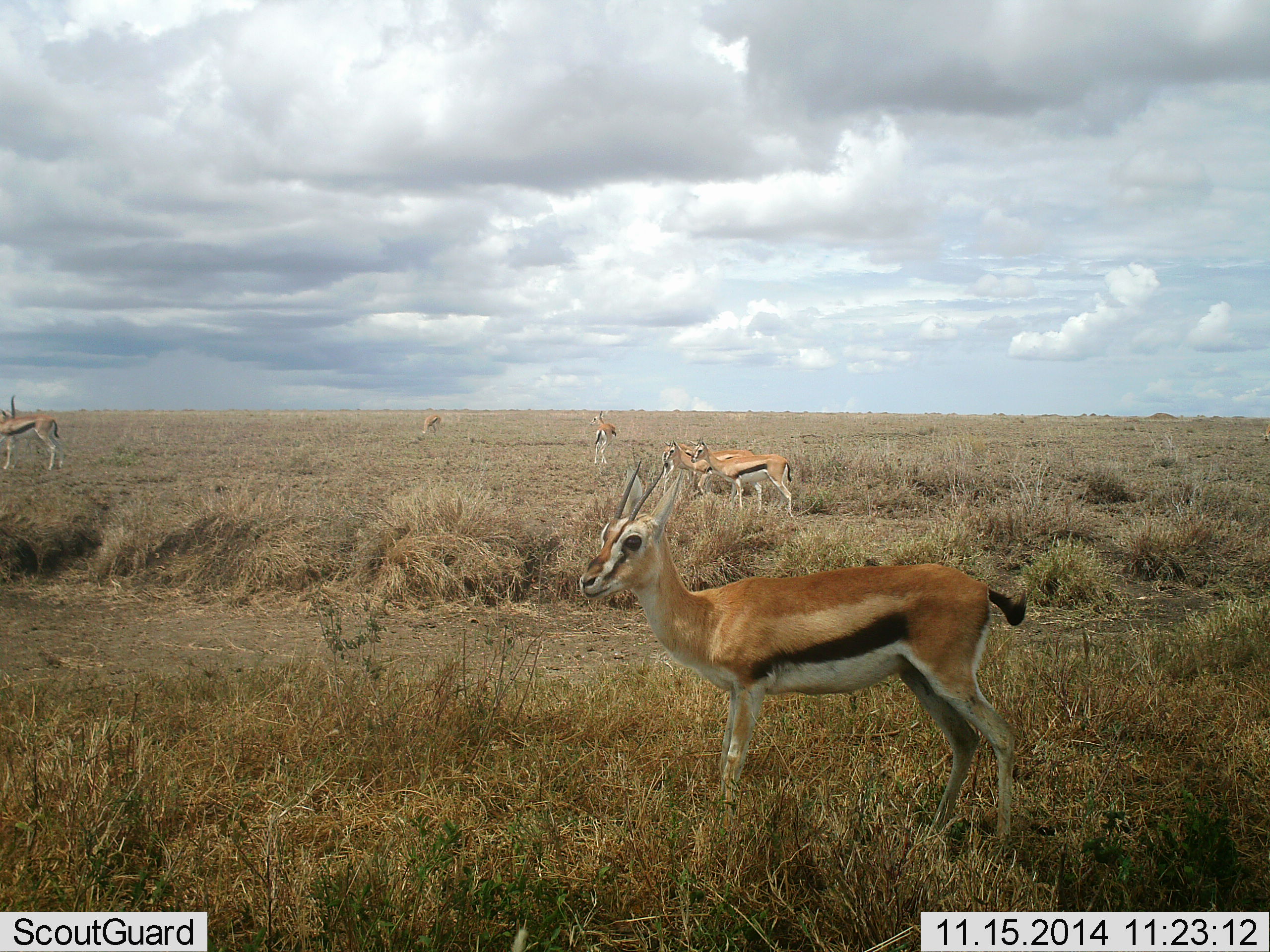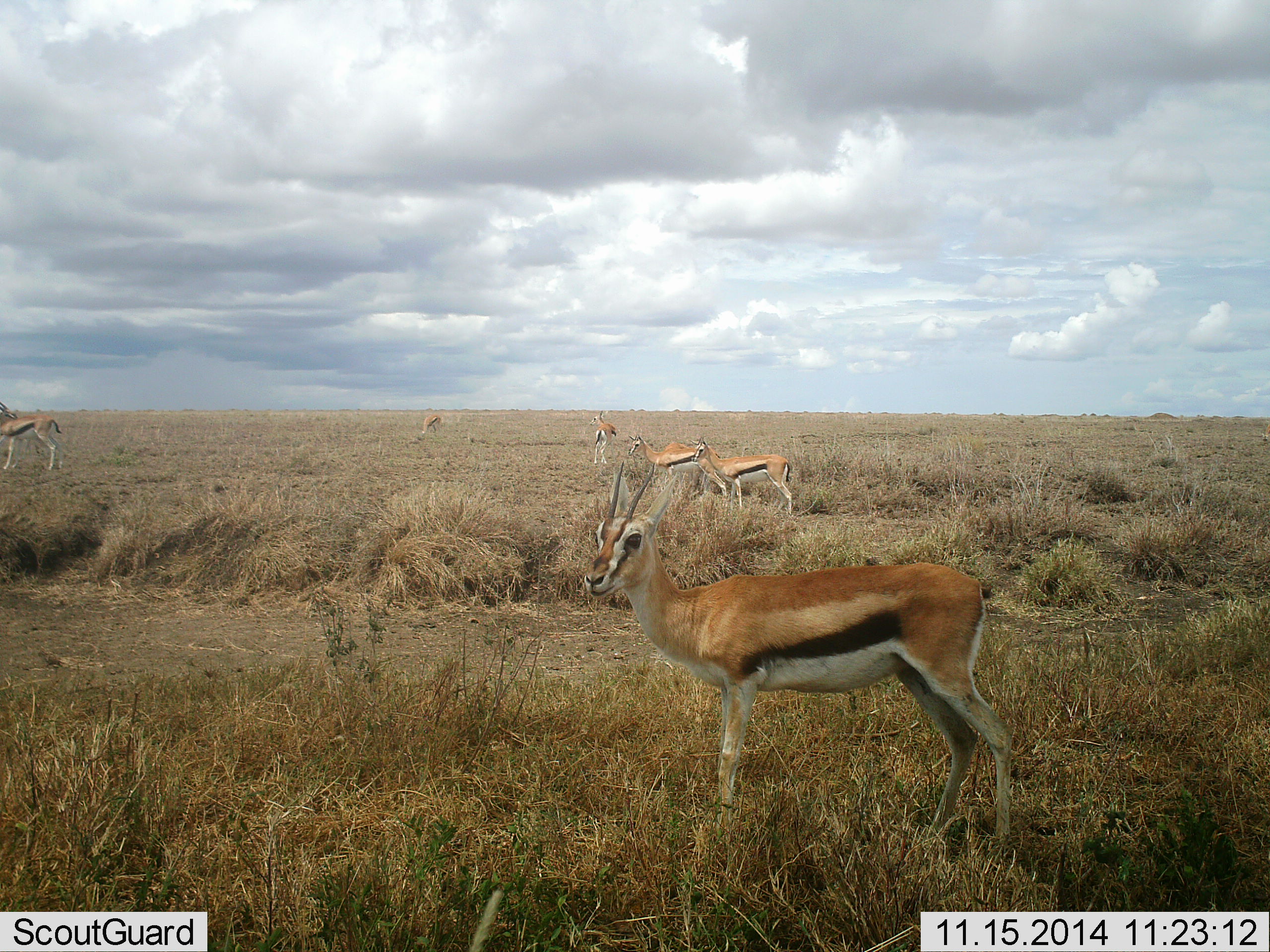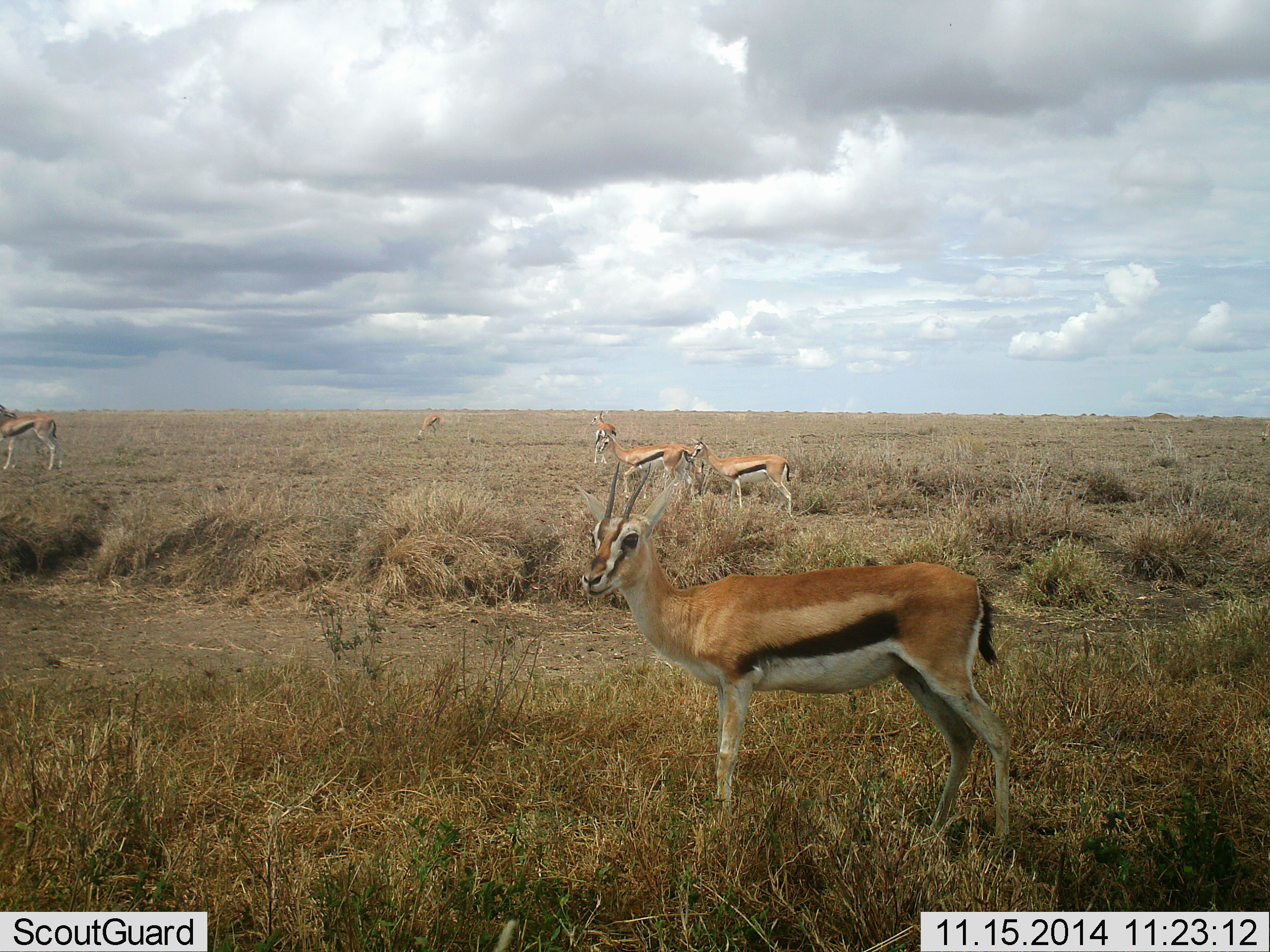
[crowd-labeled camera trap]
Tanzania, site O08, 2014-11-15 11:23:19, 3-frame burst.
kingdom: Animalia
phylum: Chordata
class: Mammalia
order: Artiodactyla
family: Bovidae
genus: Eudorcas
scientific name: Eudorcas thomsonii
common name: thomson's gazelle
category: gazellethomsons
Gazellethomsons (thomson's gazelle) (Eudorcas thomsonii), count 7. Behavior (volunteer vote fractions): standing 90%, resting 10%, moving 60%, interacting 0%. Young present (vote fraction): 0%. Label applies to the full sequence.